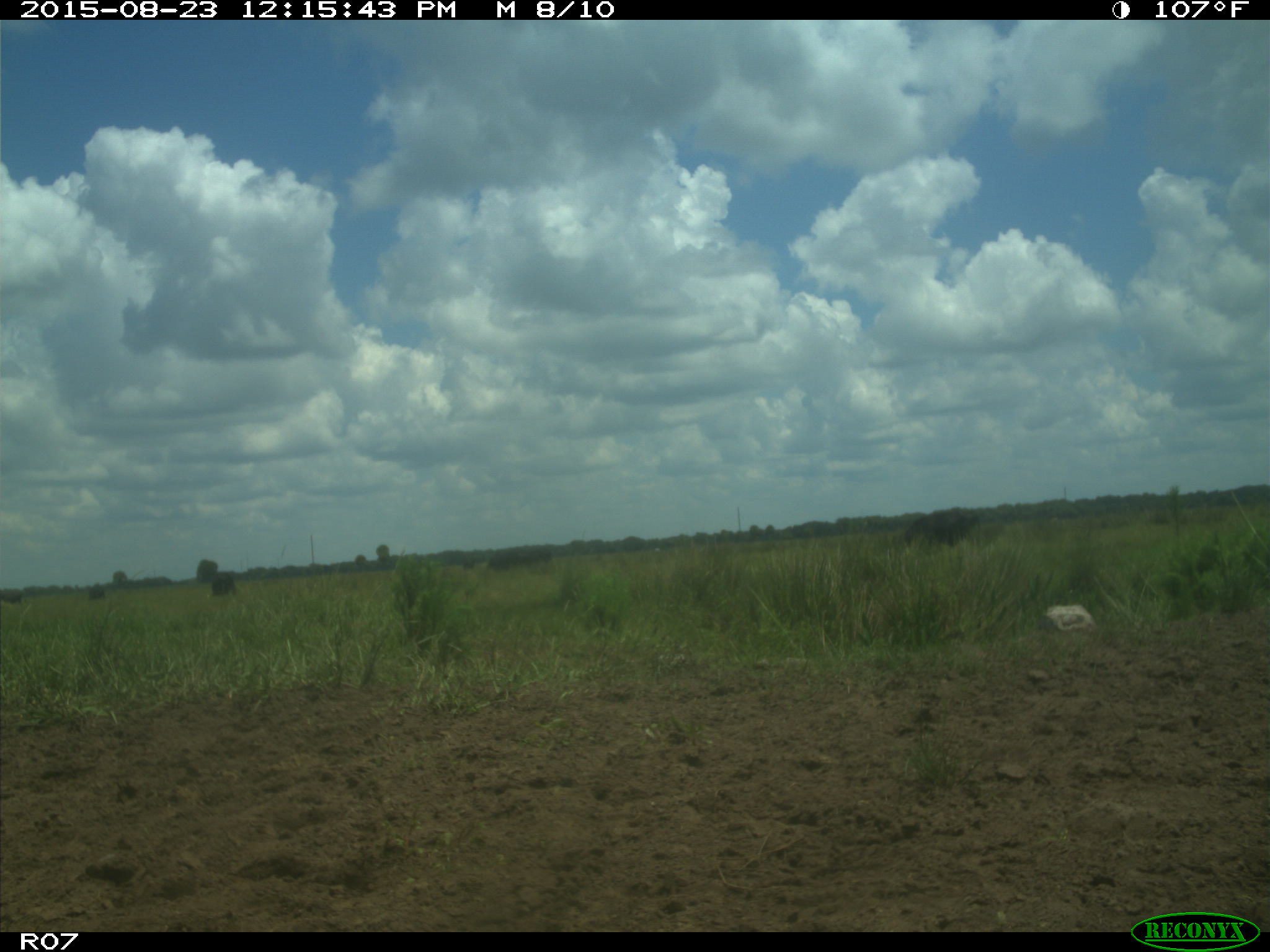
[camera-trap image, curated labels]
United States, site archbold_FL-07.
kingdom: Animalia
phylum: Chordata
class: Mammalia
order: Artiodactyla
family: Bovidae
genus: Bos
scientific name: Bos taurus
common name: domestic cow